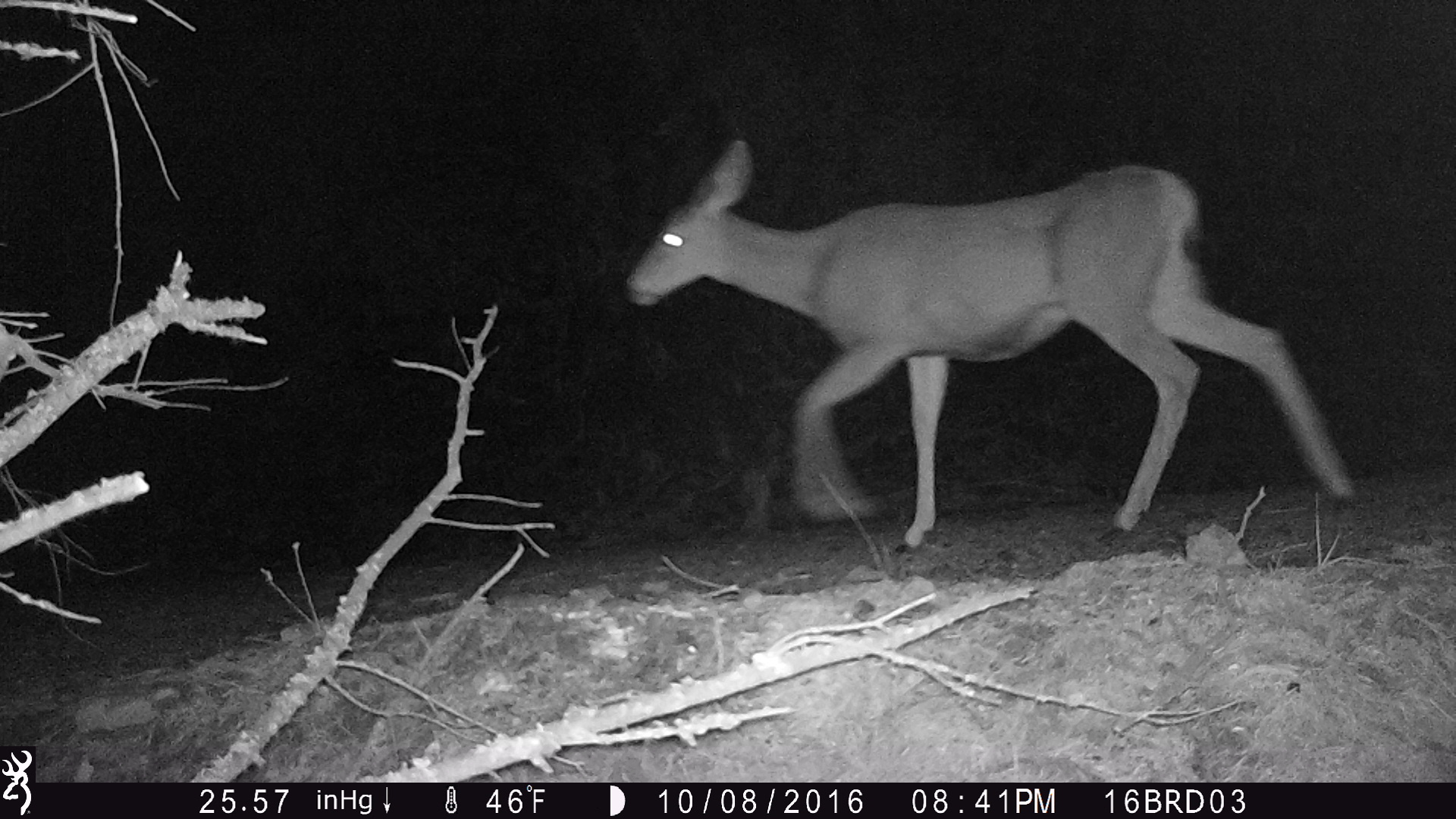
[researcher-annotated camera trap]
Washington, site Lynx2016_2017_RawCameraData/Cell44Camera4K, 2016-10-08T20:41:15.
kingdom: Animalia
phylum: Chordata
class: Mammalia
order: Artiodactyla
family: Cervidae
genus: Odocoileus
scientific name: Odocoileus hemionus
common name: mule deer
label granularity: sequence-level